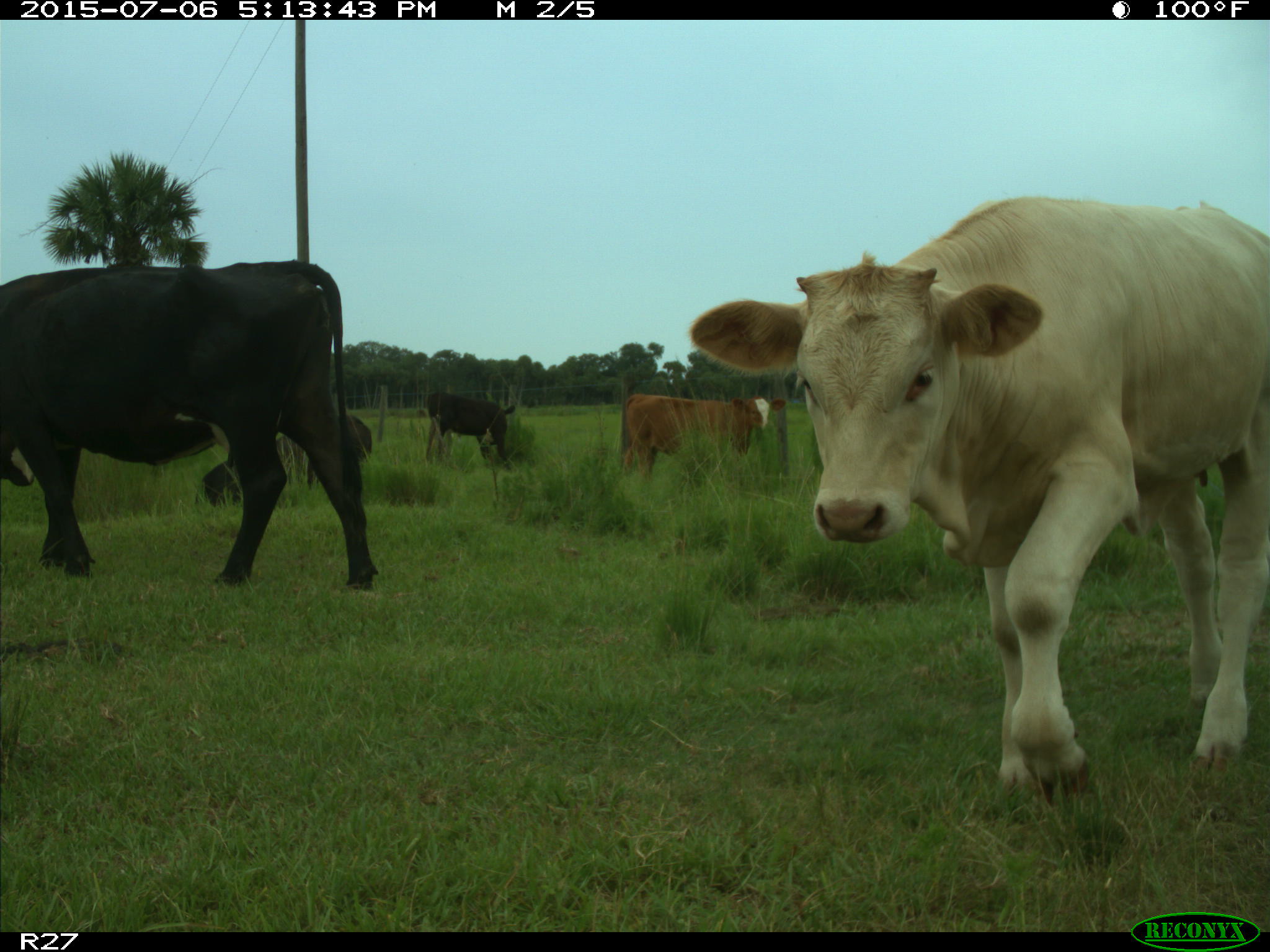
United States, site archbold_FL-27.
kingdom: Animalia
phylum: Chordata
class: Mammalia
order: Artiodactyla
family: Bovidae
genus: Bos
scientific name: Bos taurus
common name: domestic cow